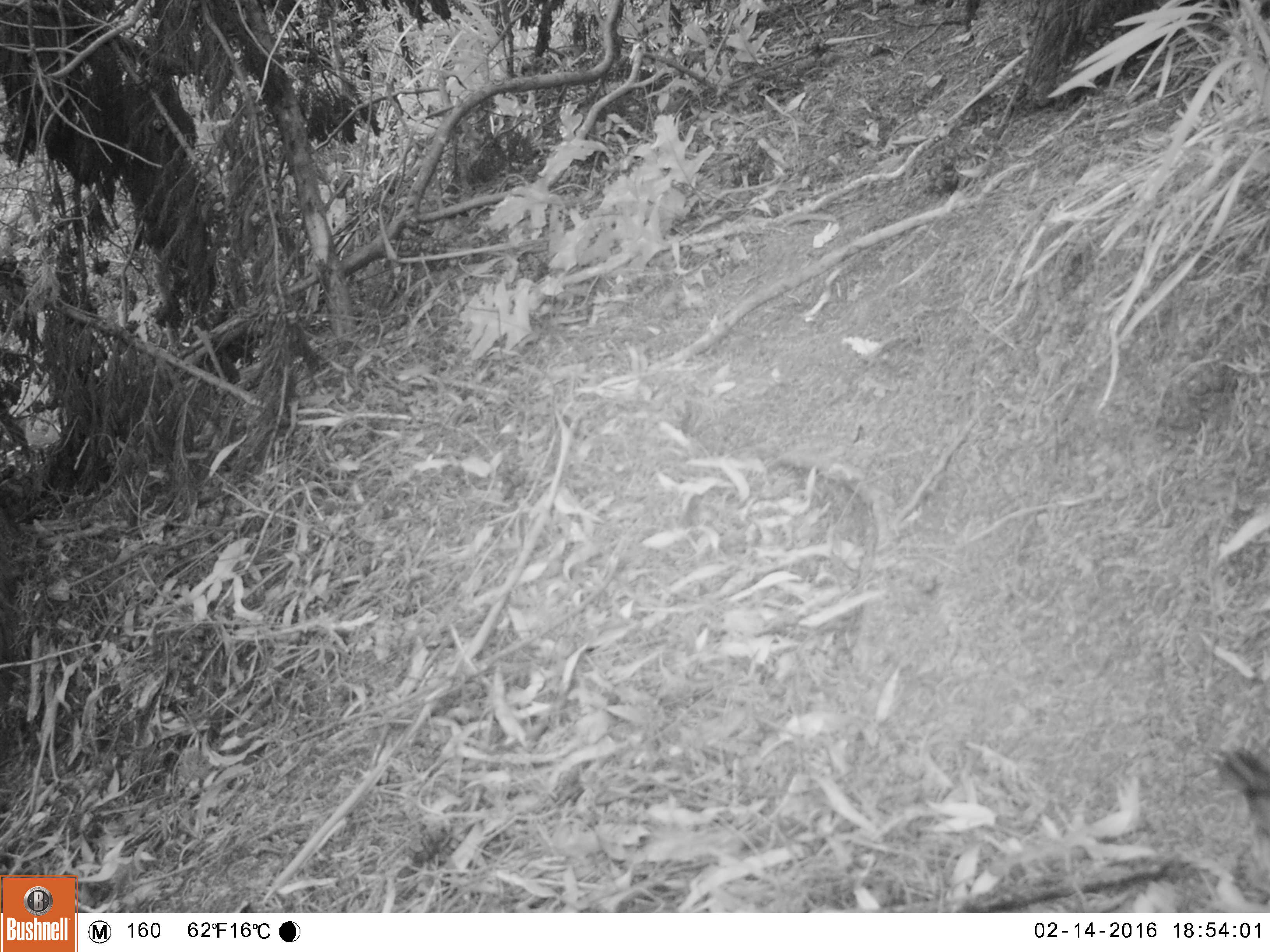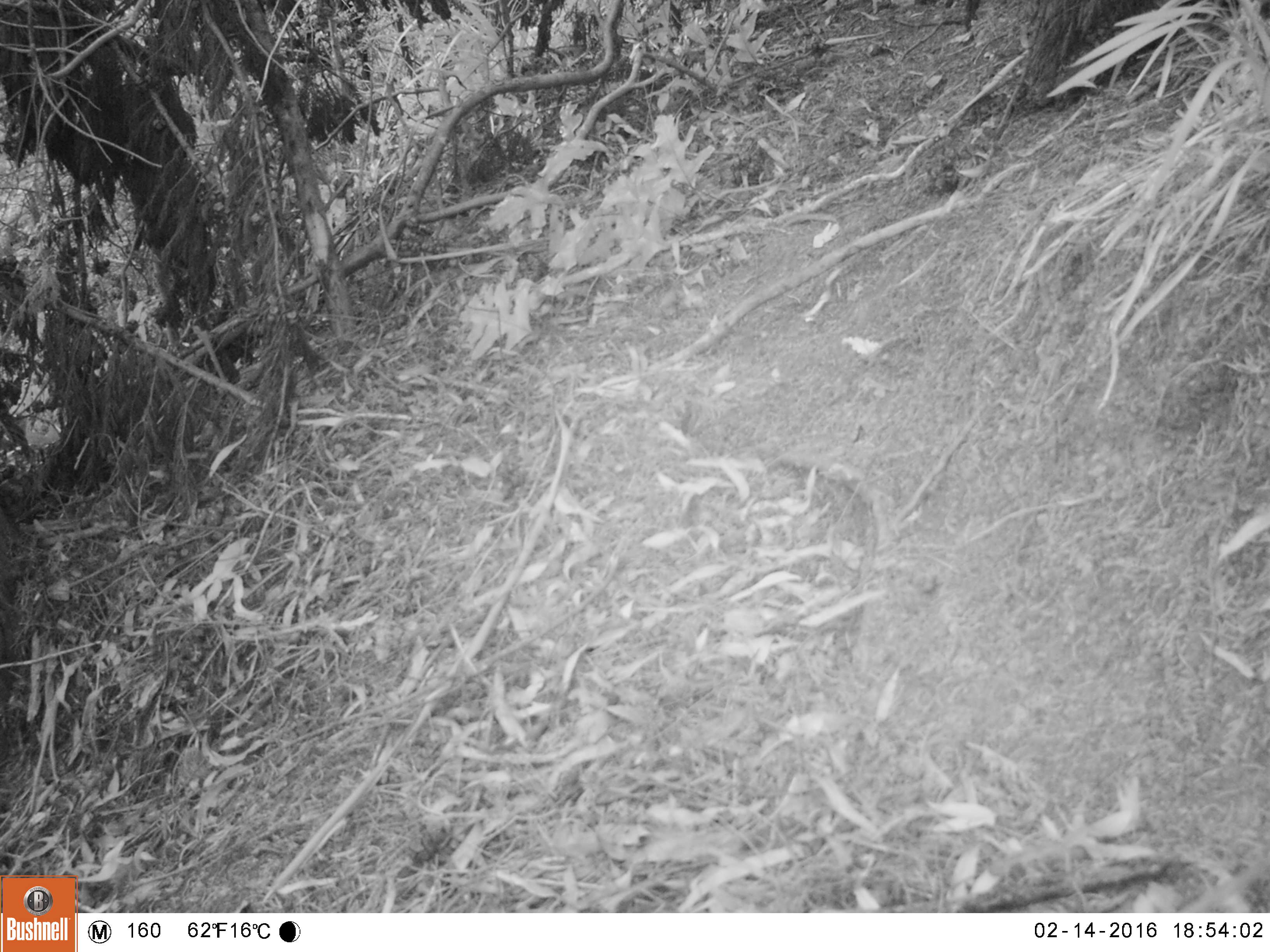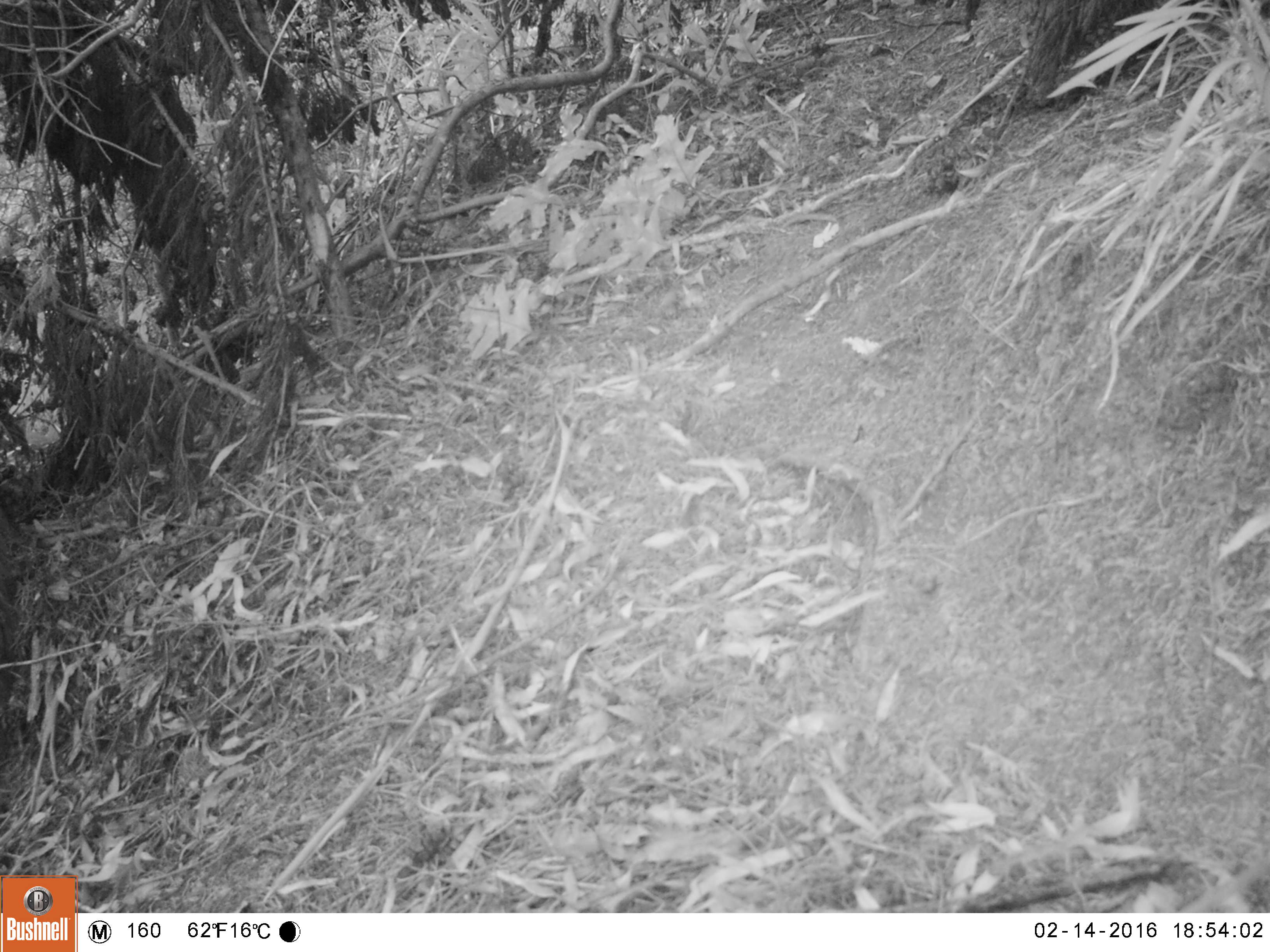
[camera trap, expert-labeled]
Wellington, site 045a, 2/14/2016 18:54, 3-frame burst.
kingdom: Animalia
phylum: Chordata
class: Aves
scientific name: Aves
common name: bird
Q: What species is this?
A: Bird (Aves).